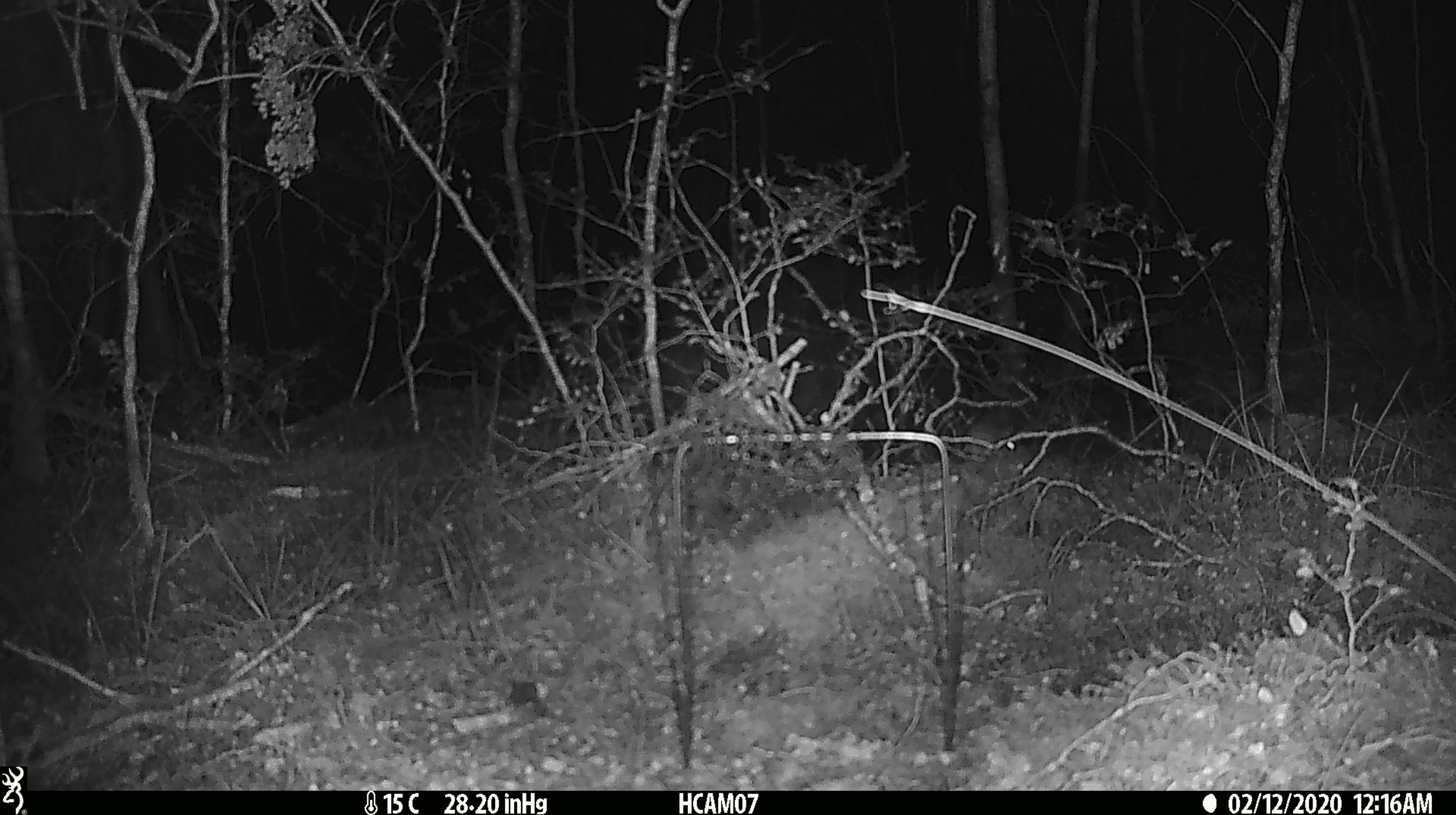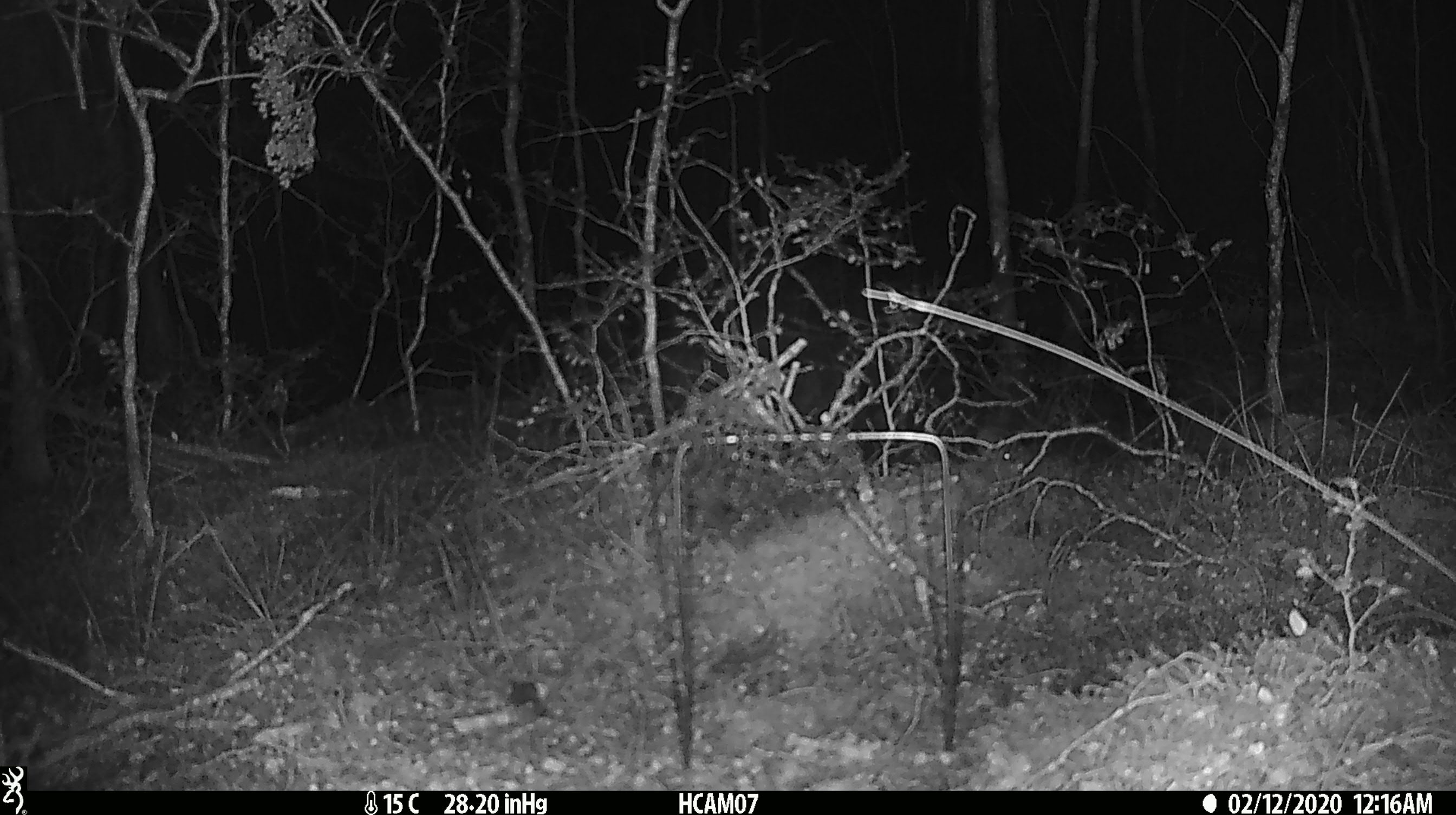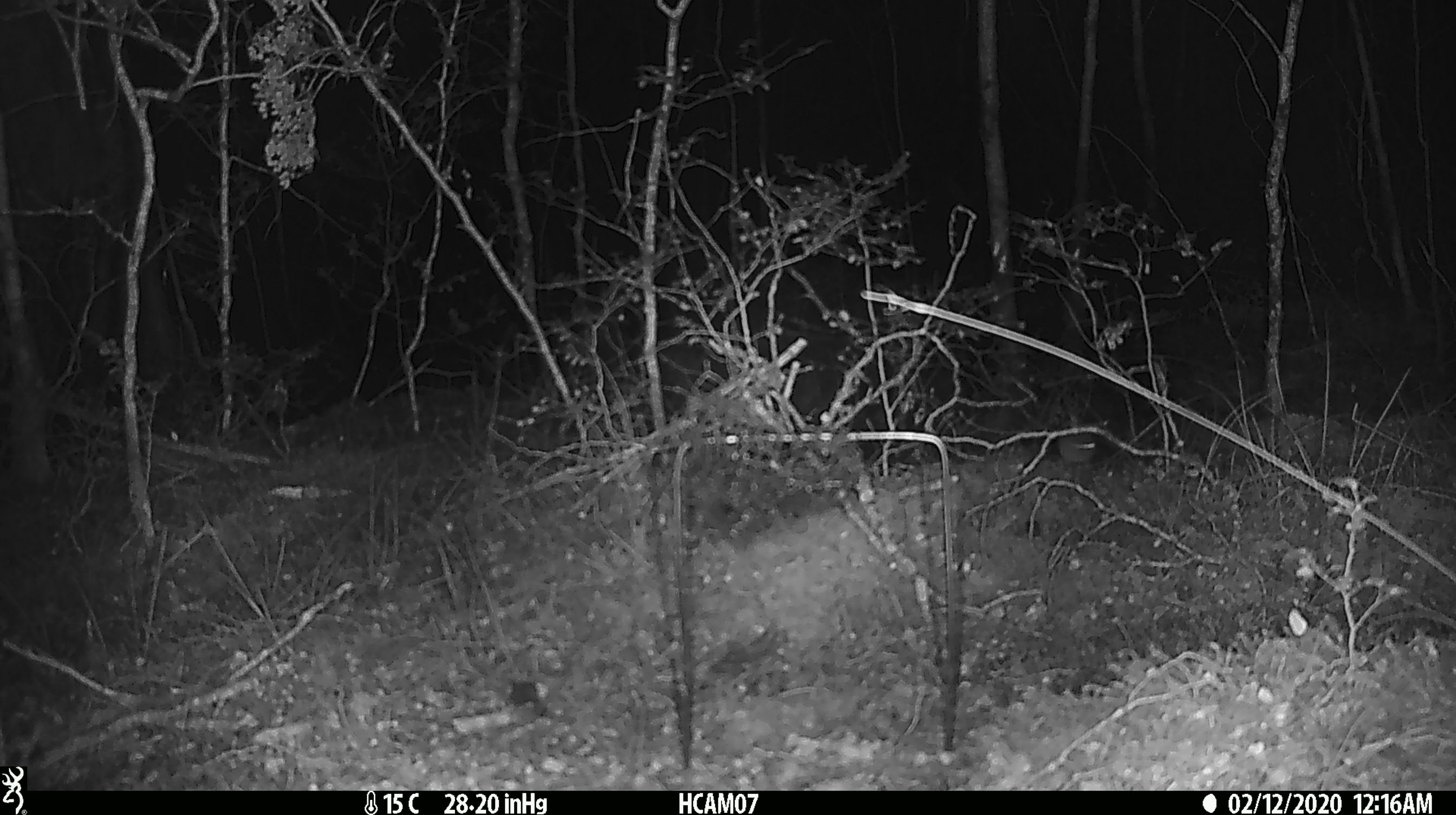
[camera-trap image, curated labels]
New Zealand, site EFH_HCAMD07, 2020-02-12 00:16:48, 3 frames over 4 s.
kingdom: Animalia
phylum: Chordata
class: Mammalia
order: Rodentia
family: Muridae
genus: Mus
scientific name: Mus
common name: mouse